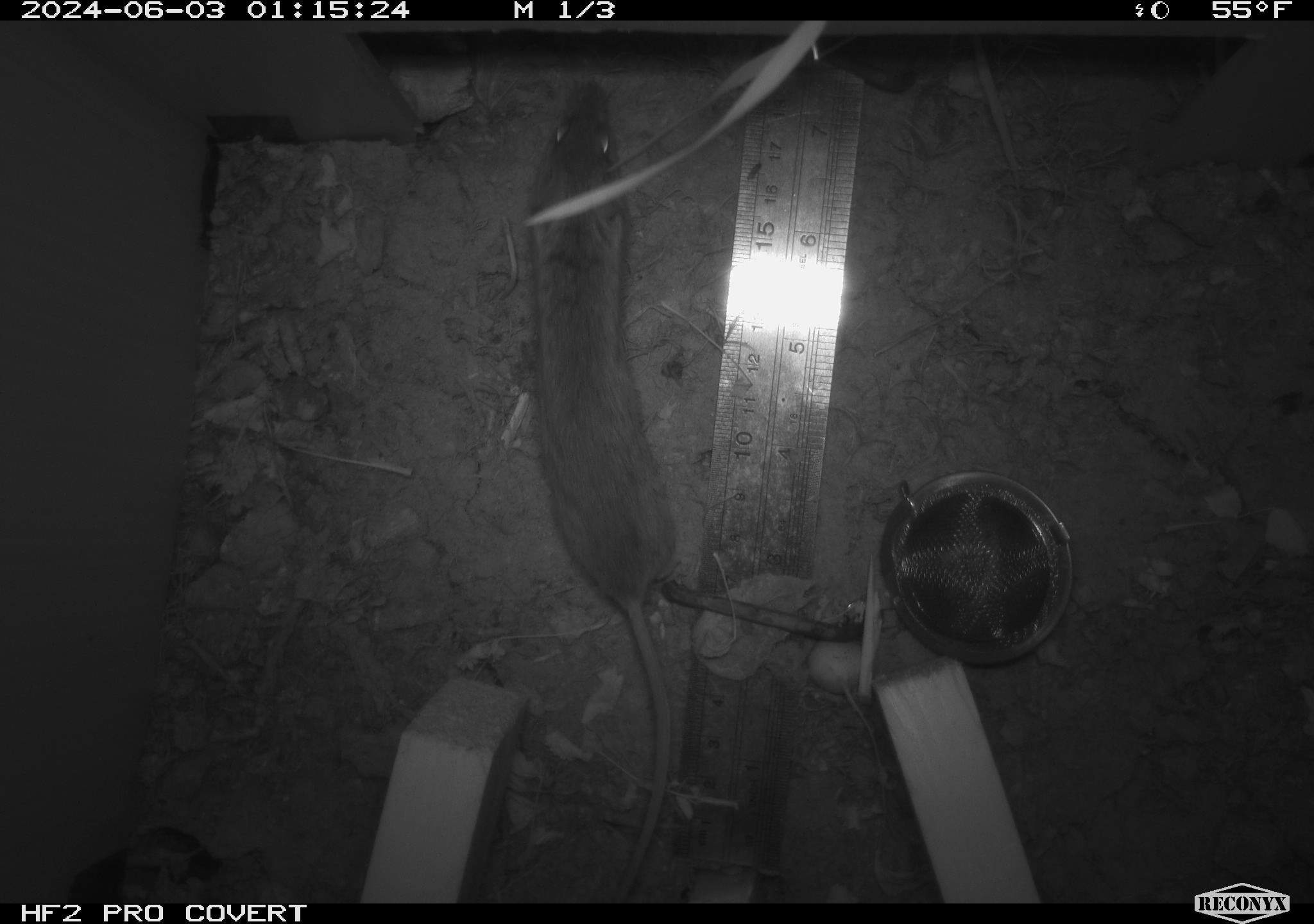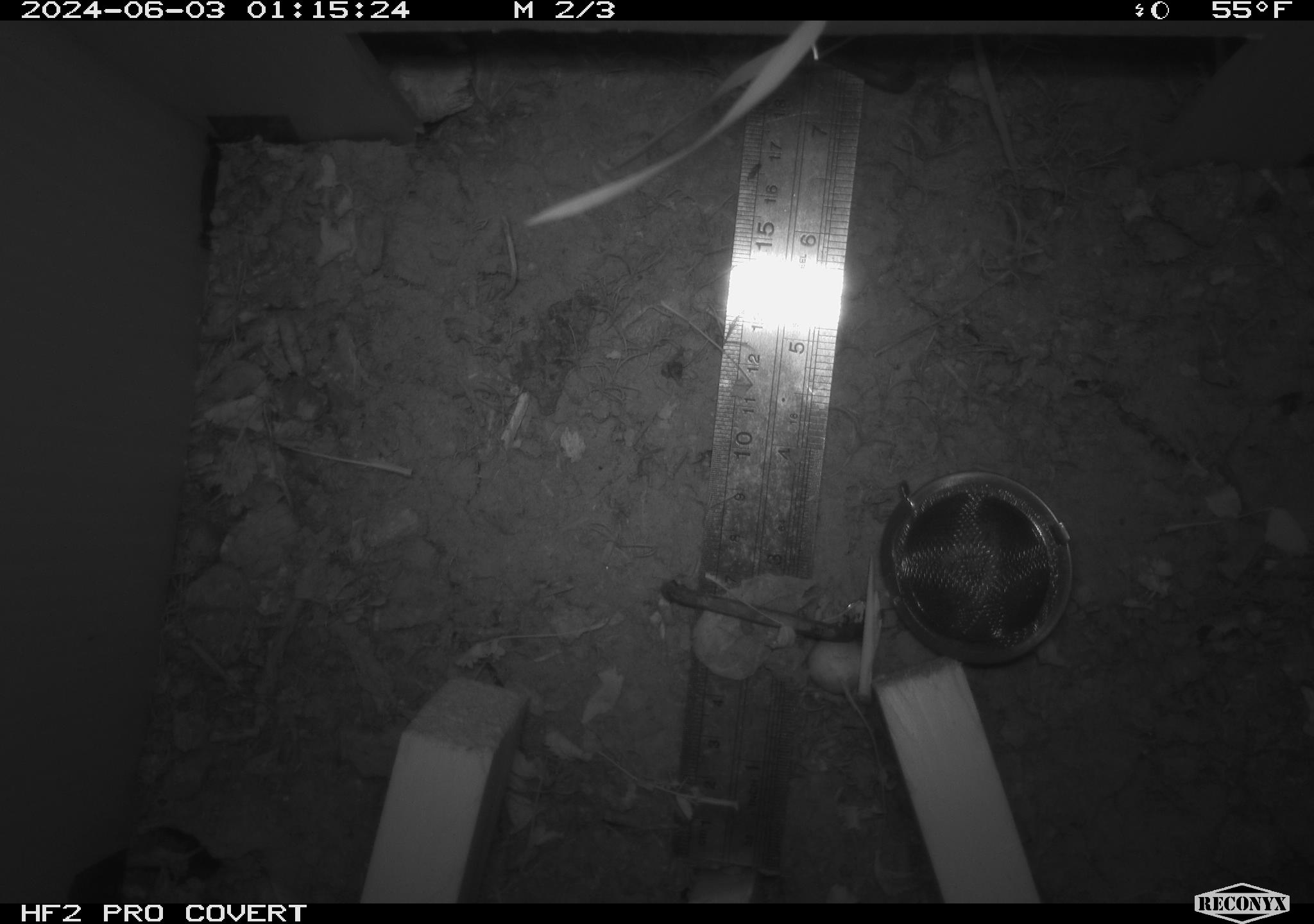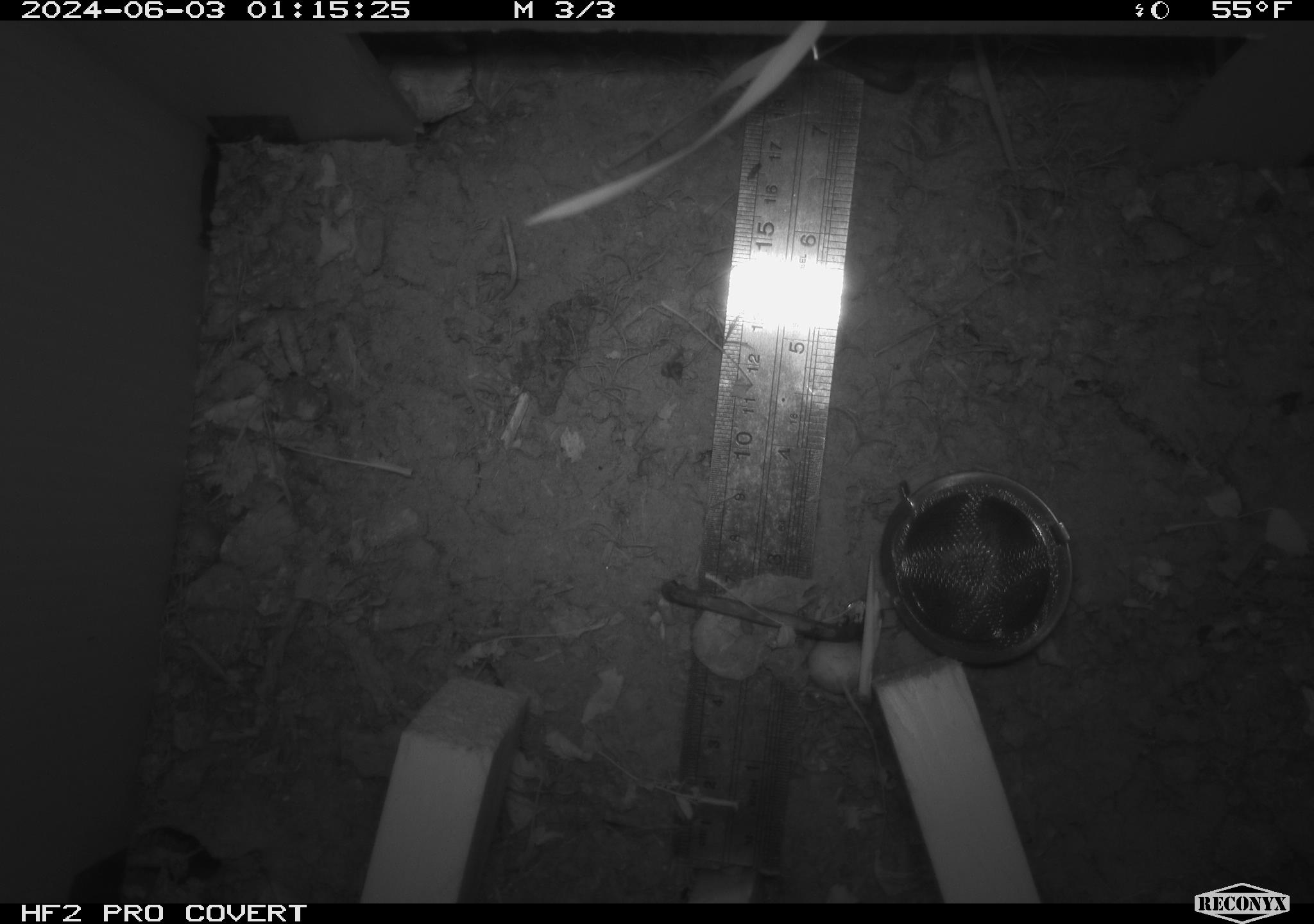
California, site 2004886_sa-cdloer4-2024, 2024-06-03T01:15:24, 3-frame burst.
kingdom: Animalia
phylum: Chordata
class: Mammalia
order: Rodentia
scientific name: Rodentia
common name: mouse species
Mouse species (Rodentia).